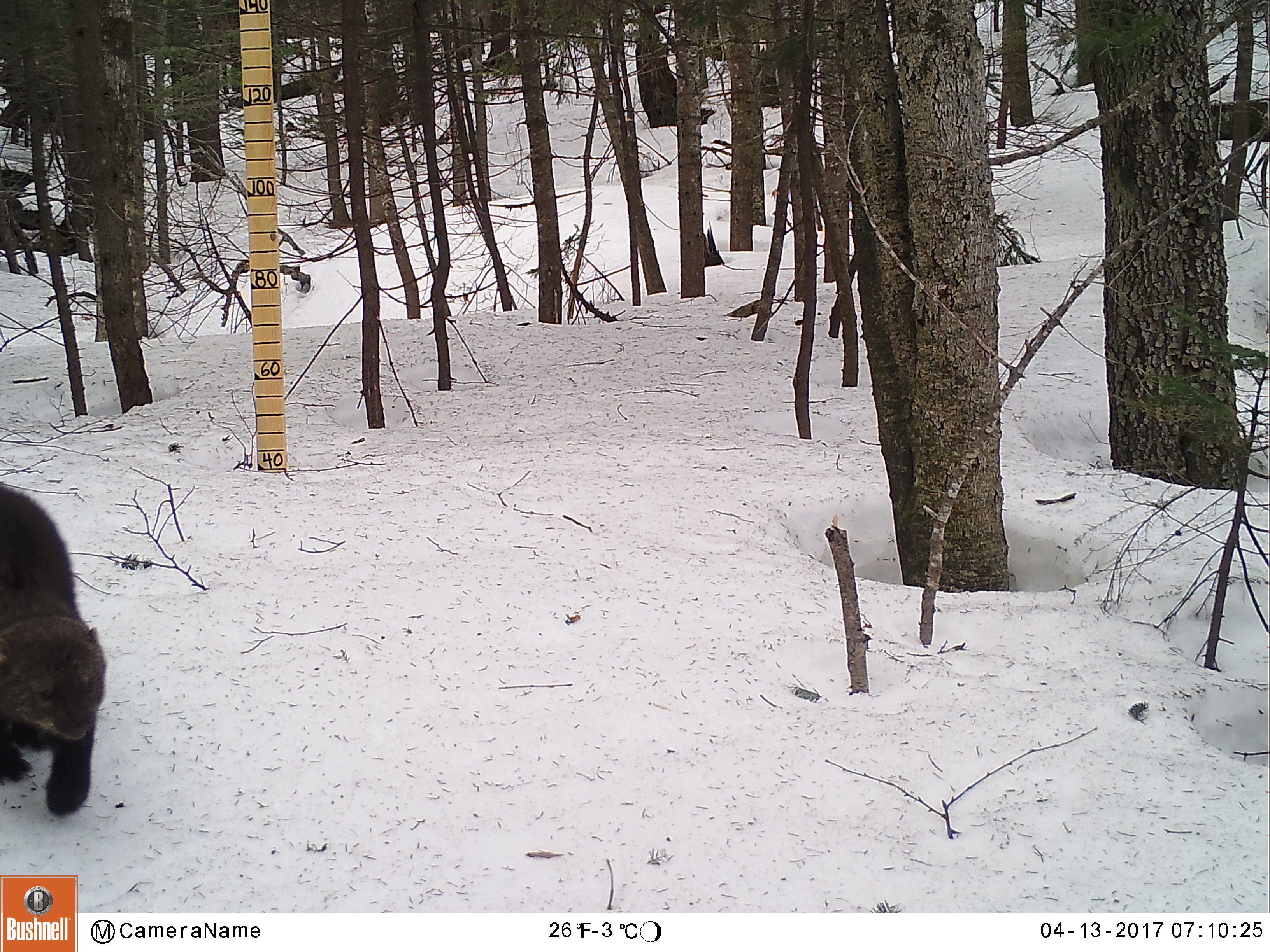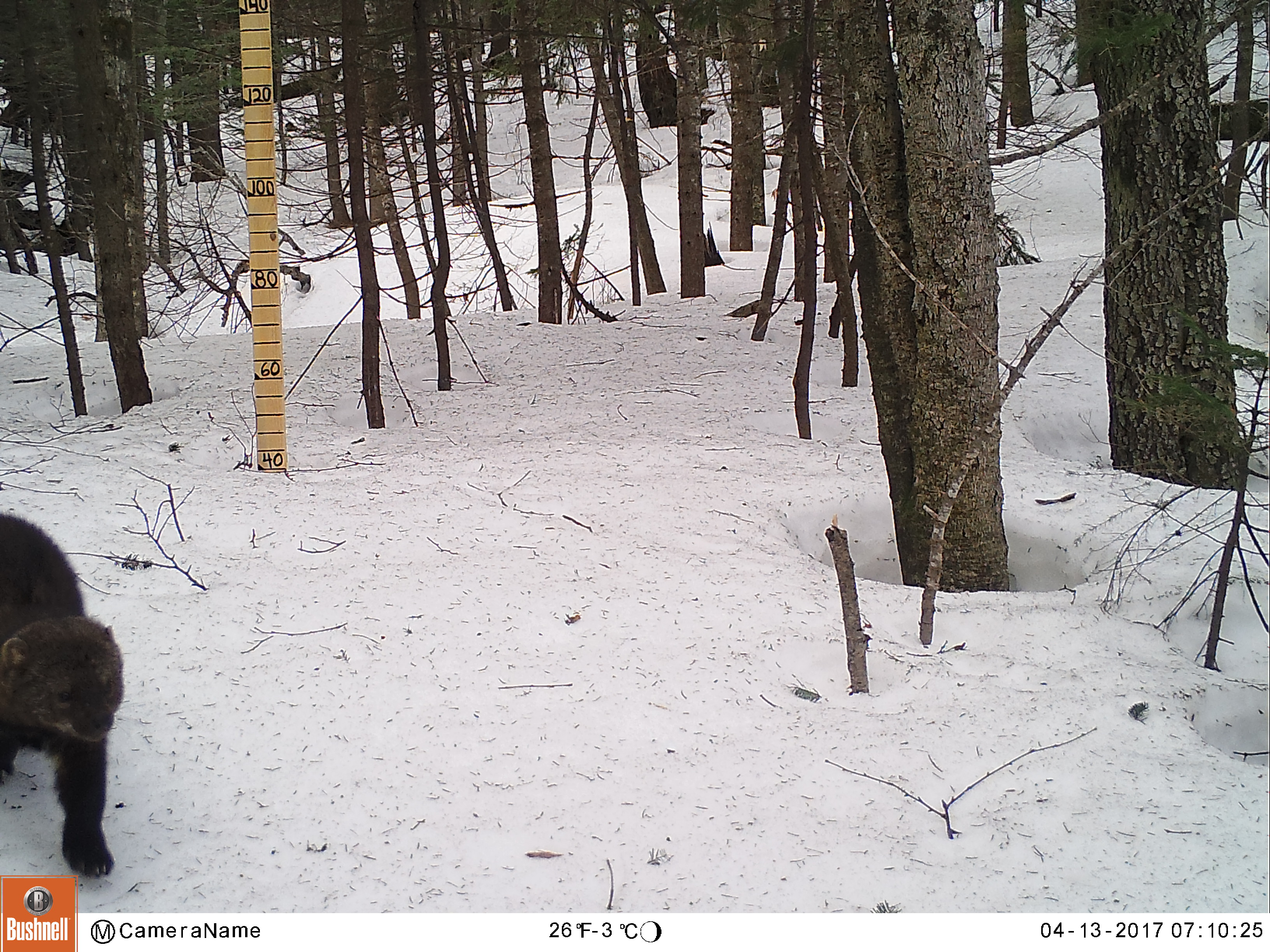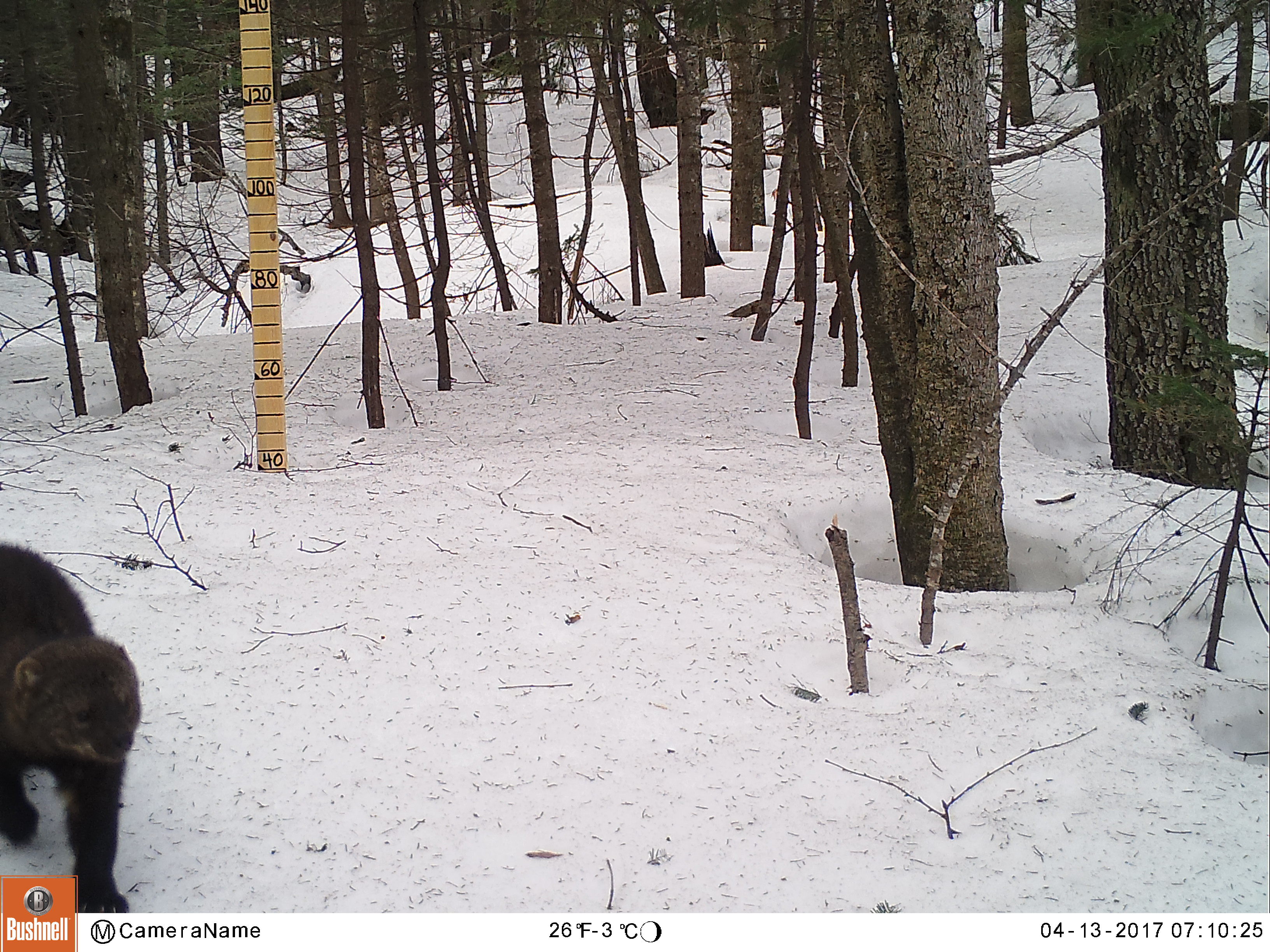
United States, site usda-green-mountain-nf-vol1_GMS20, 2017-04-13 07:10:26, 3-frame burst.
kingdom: Animalia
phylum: Chordata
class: Mammalia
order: Carnivora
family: Mustelidae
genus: Pekania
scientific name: Pekania pennanti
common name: fisher